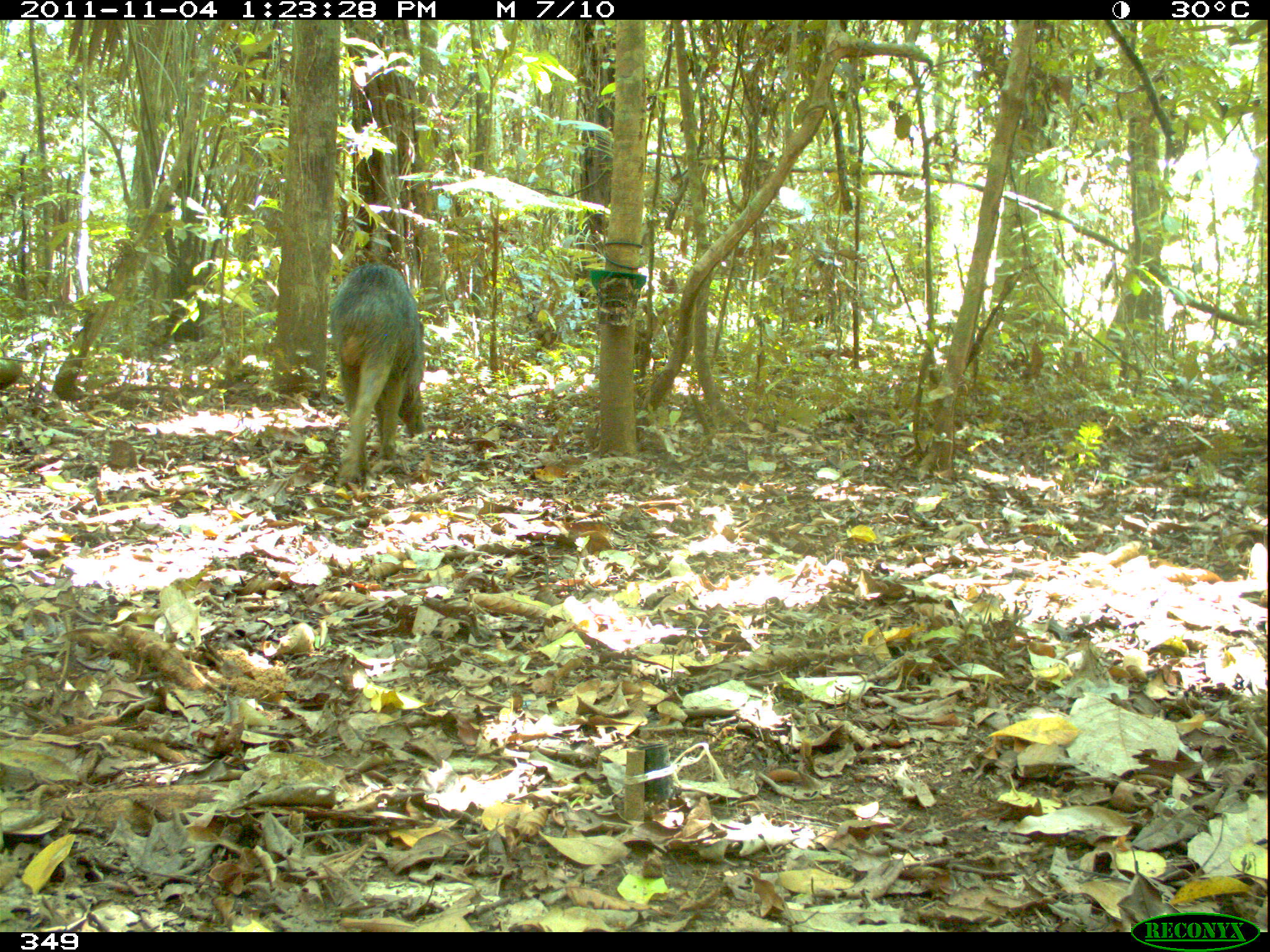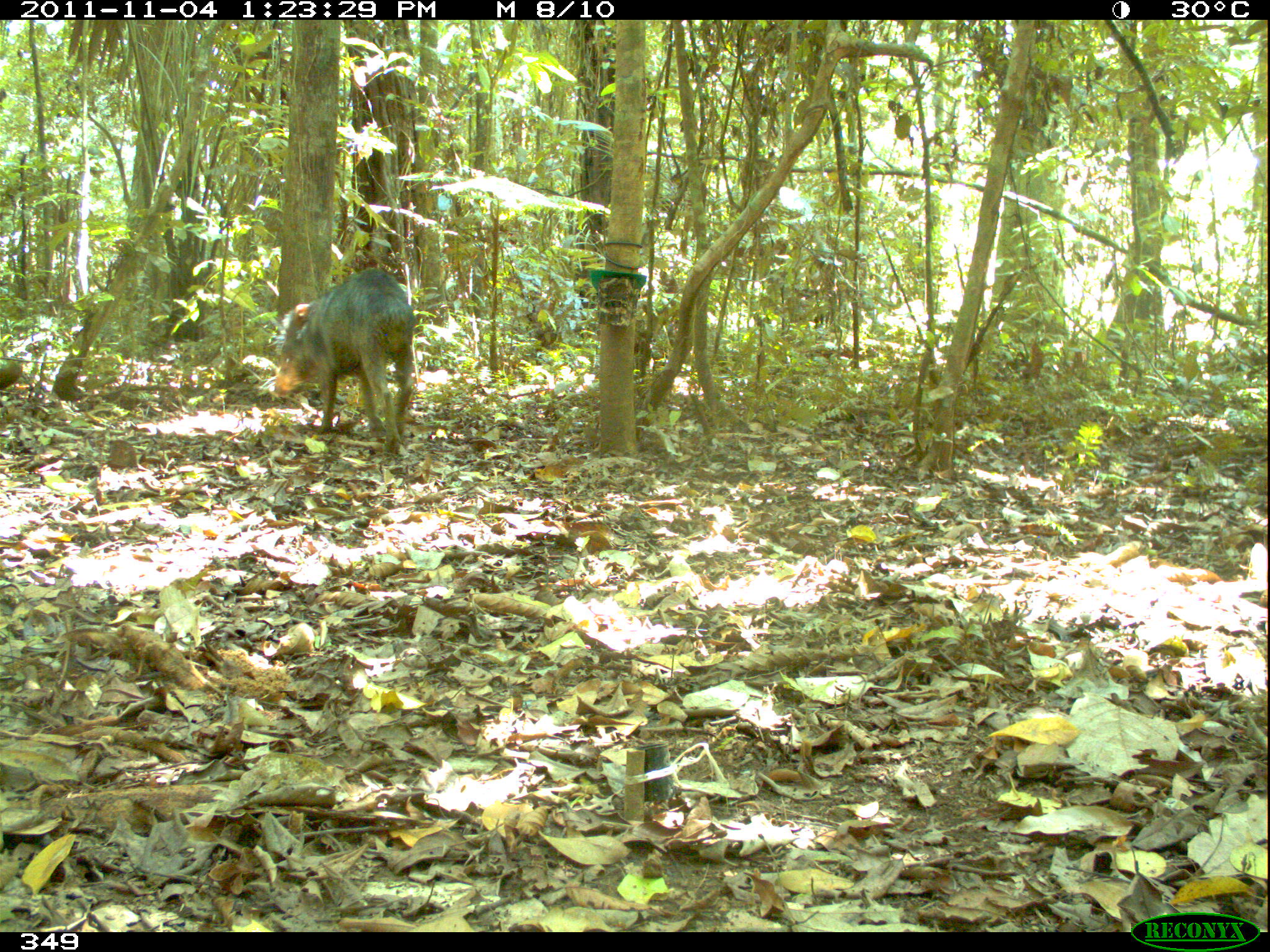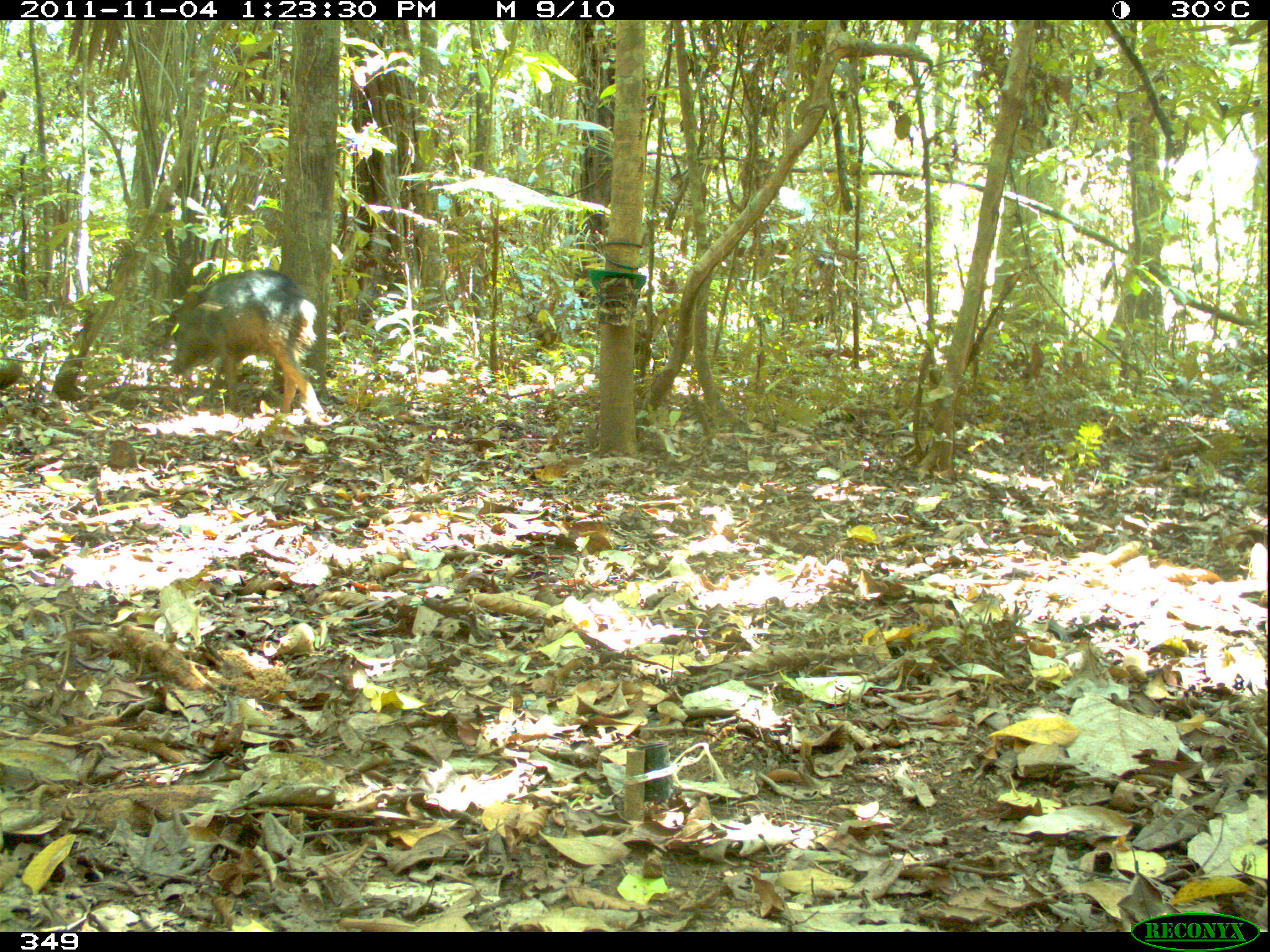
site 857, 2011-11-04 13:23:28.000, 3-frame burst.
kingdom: Animalia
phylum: Chordata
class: Mammalia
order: Artiodactyla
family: Tayassuidae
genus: Tayassu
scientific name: Tayassu pecari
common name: white-lipped peccary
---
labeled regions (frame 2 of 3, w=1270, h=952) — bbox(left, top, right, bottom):
tayassu pecari: bbox(273, 265, 415, 460)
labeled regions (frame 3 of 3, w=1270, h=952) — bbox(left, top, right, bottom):
tayassu pecari: bbox(163, 262, 327, 424)